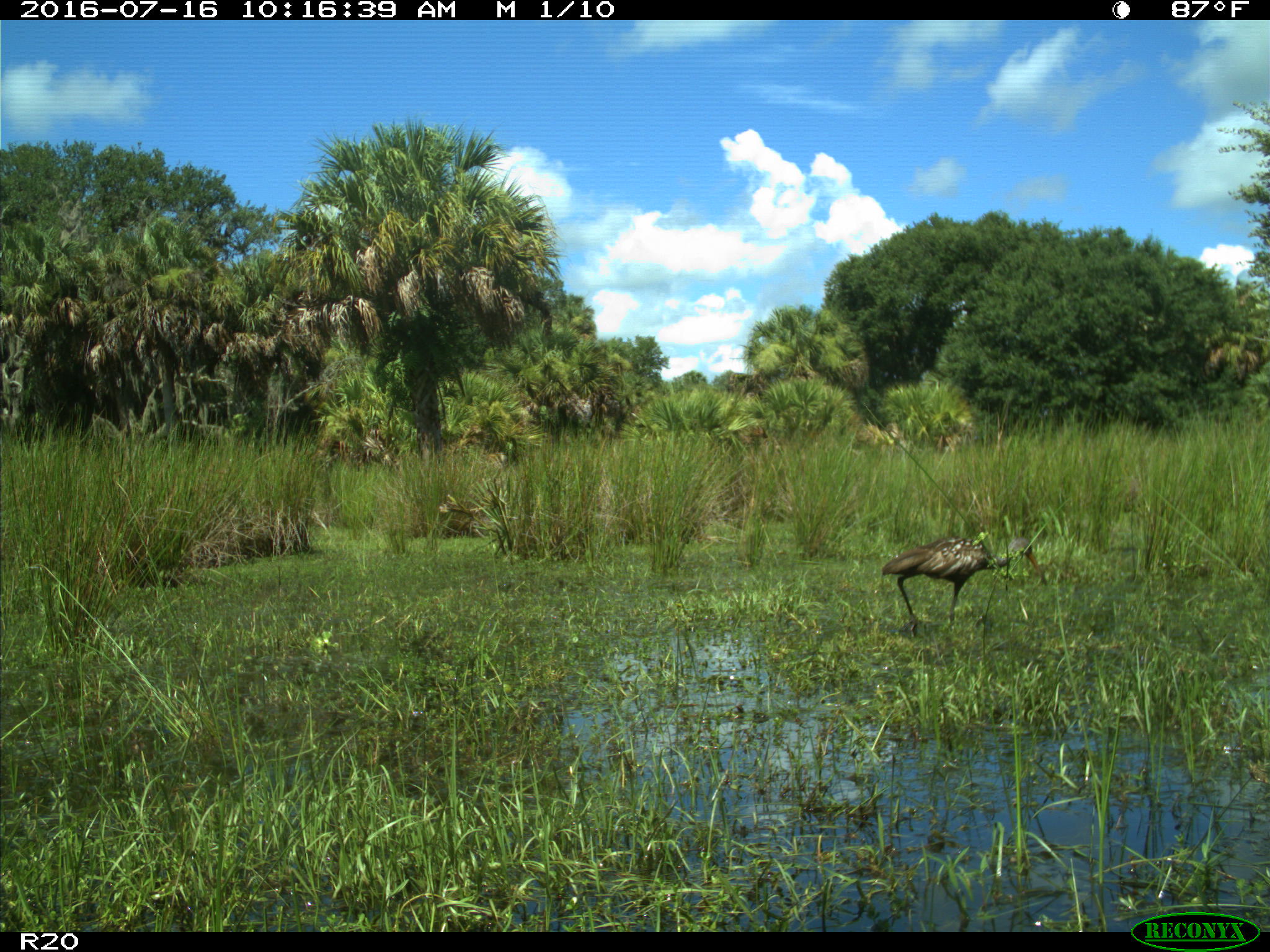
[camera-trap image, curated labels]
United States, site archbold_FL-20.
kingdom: Animalia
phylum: Chordata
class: Aves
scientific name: Aves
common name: birds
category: unidentified bird